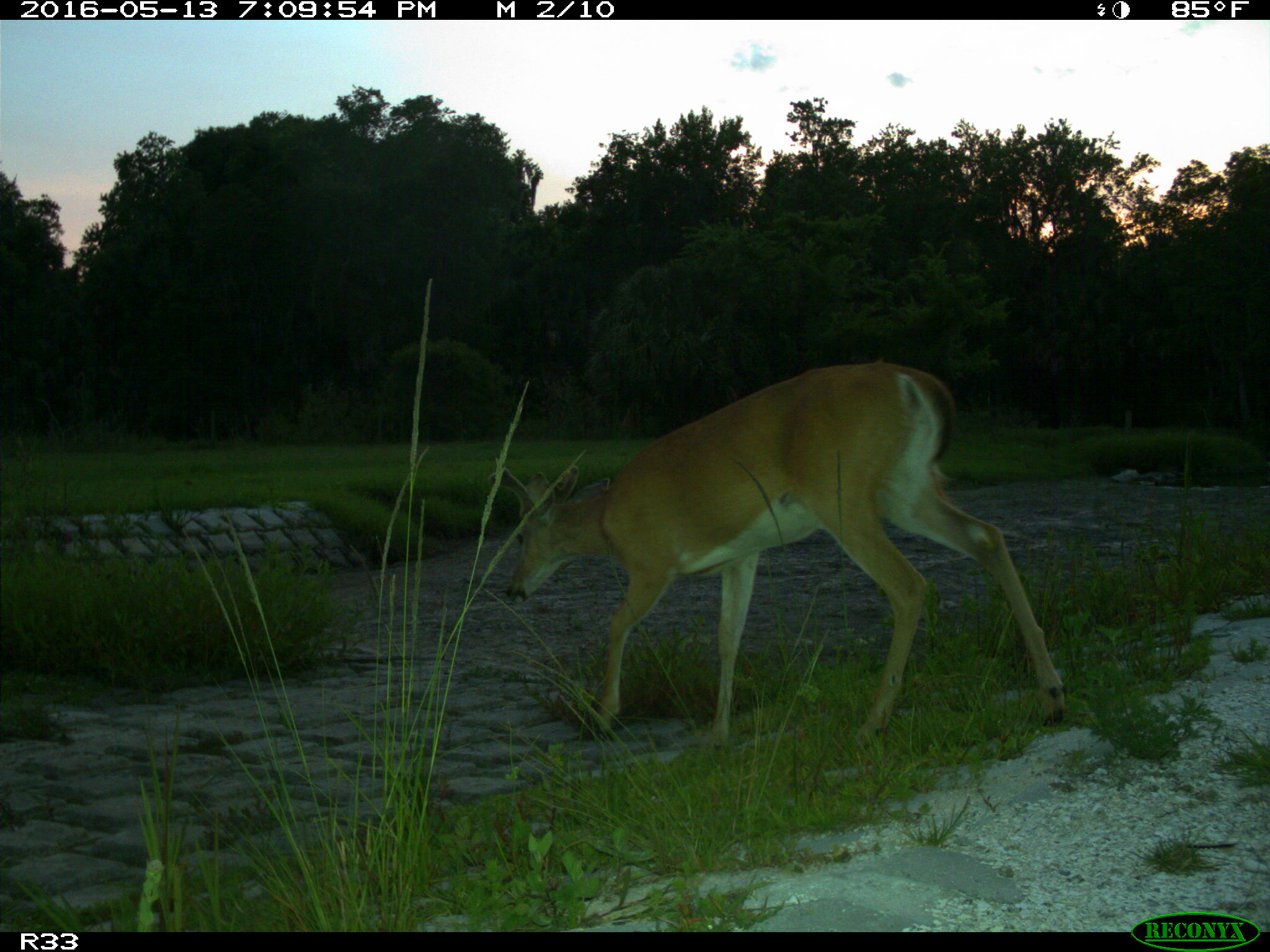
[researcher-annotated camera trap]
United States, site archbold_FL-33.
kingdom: Animalia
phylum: Chordata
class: Mammalia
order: Artiodactyla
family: Cervidae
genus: Odocoileus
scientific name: Odocoileus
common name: deer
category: unidentified deer